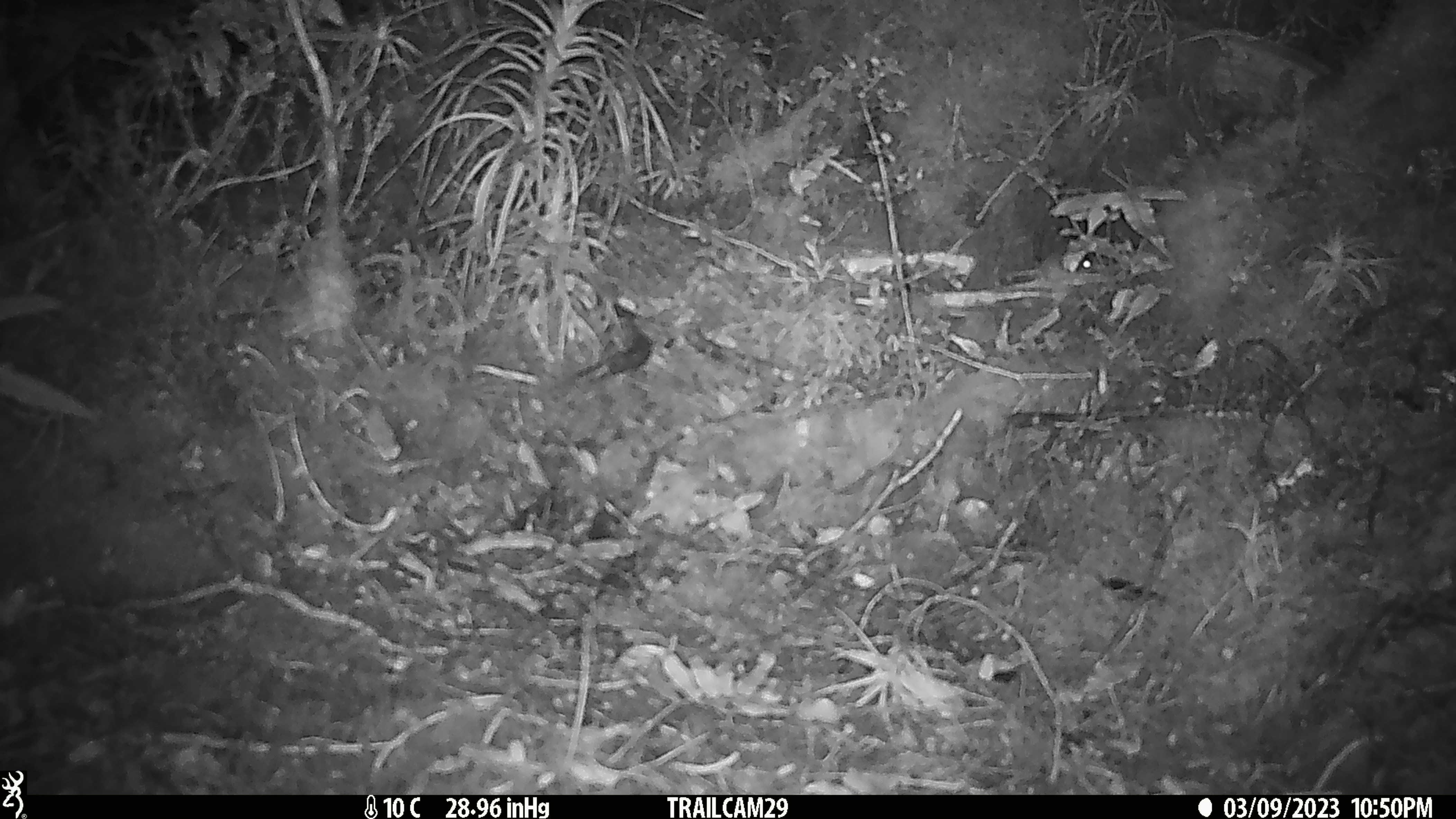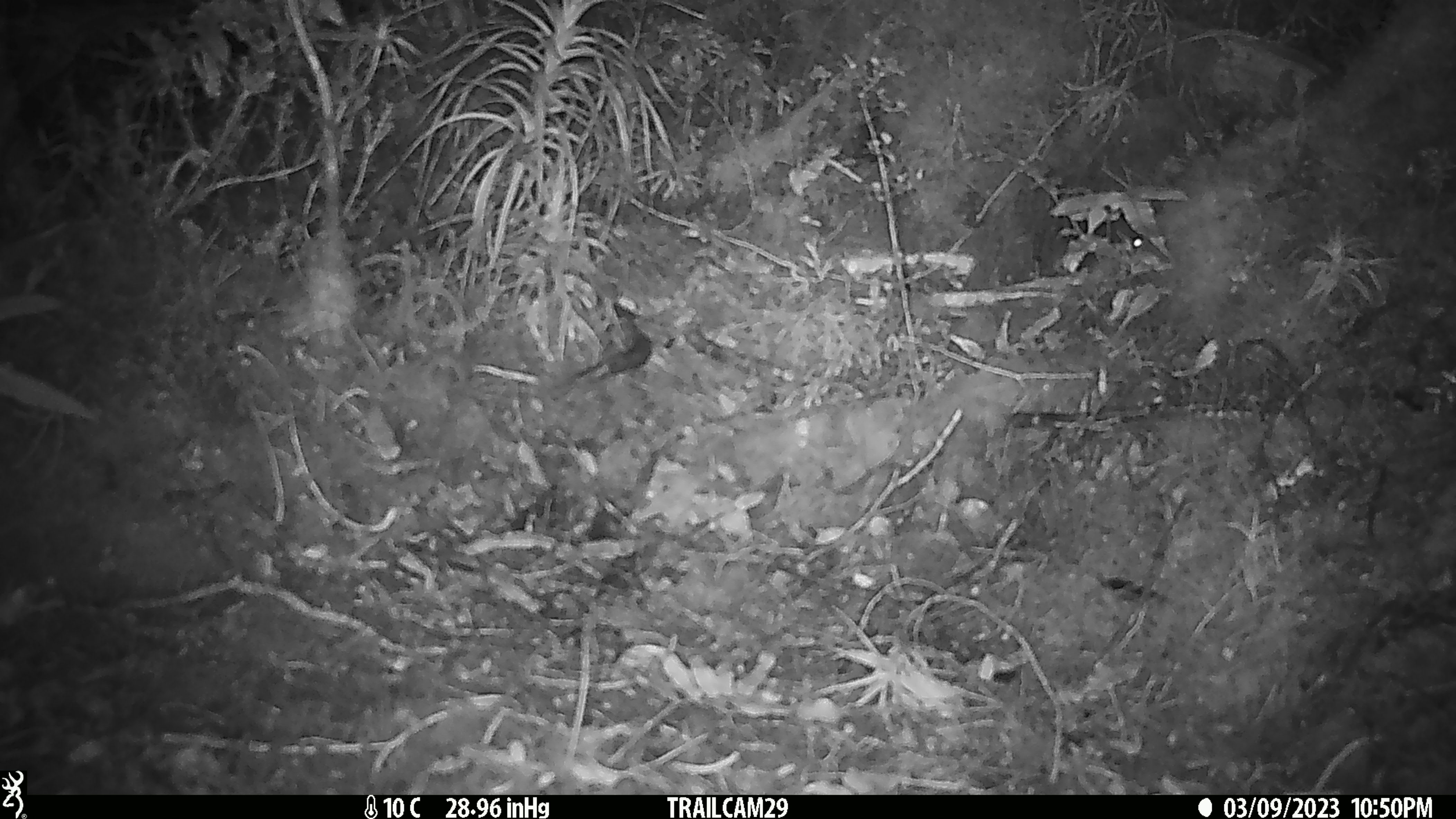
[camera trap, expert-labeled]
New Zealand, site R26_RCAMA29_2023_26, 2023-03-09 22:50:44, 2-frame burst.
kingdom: Animalia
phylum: Chordata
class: Mammalia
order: Rodentia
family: Muridae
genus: Mus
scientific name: Mus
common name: mouse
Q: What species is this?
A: Mouse (Mus).